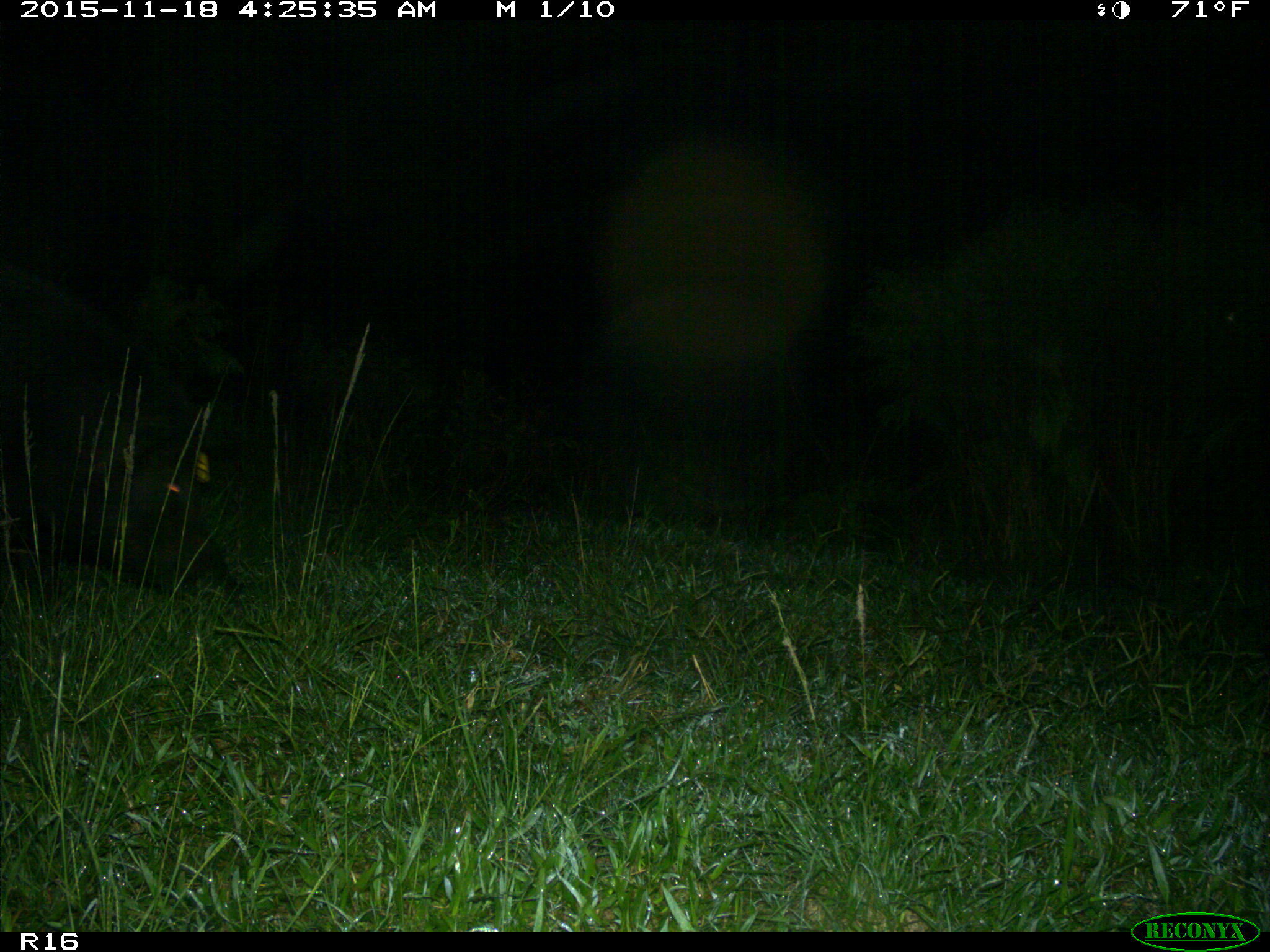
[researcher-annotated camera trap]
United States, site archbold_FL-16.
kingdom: Animalia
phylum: Chordata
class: Mammalia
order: Artiodactyla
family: Suidae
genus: Sus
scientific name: Sus scrofa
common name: wild boar